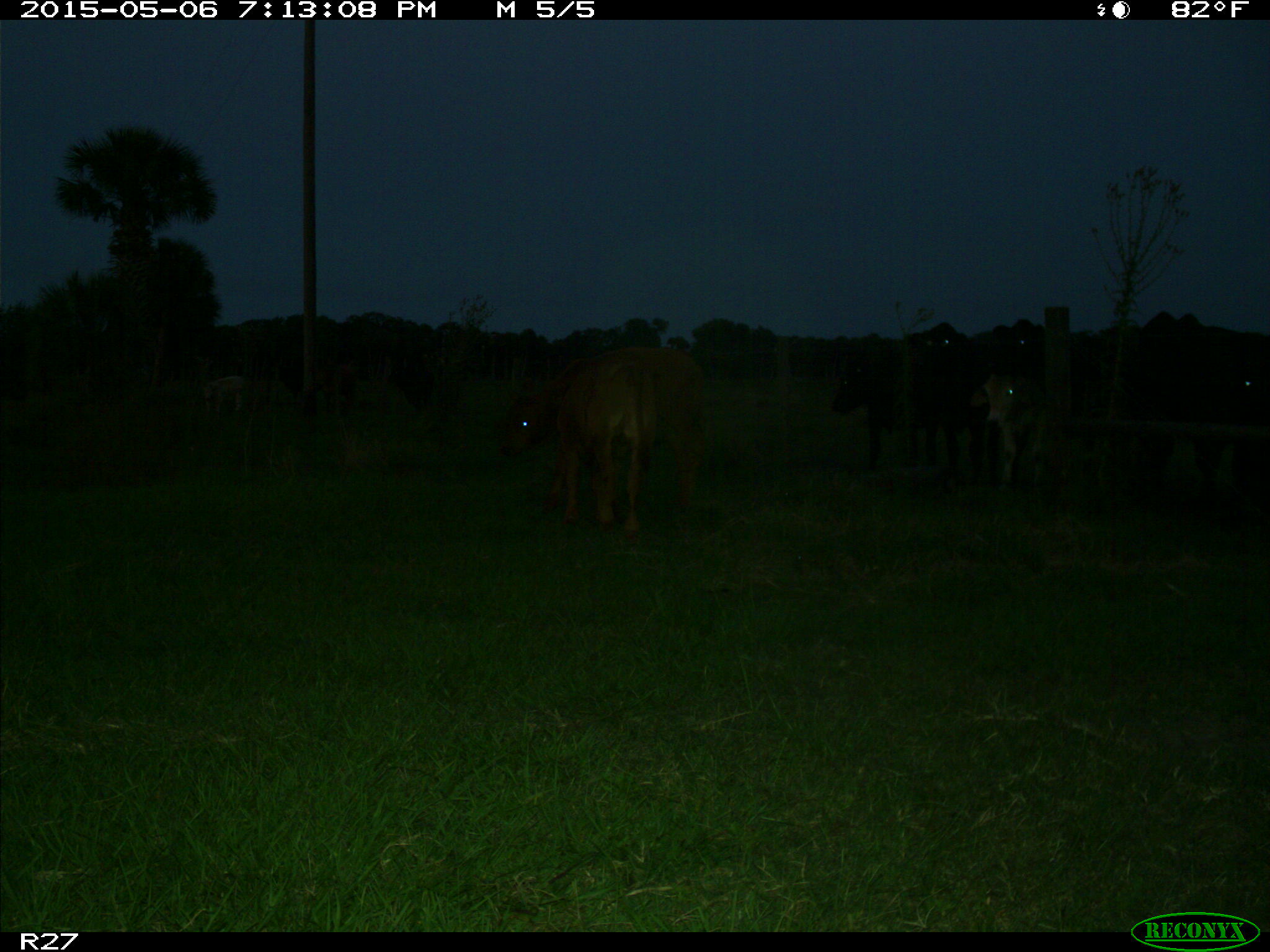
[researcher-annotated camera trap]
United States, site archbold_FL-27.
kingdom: Animalia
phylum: Chordata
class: Mammalia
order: Artiodactyla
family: Bovidae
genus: Bos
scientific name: Bos taurus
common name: domestic cow